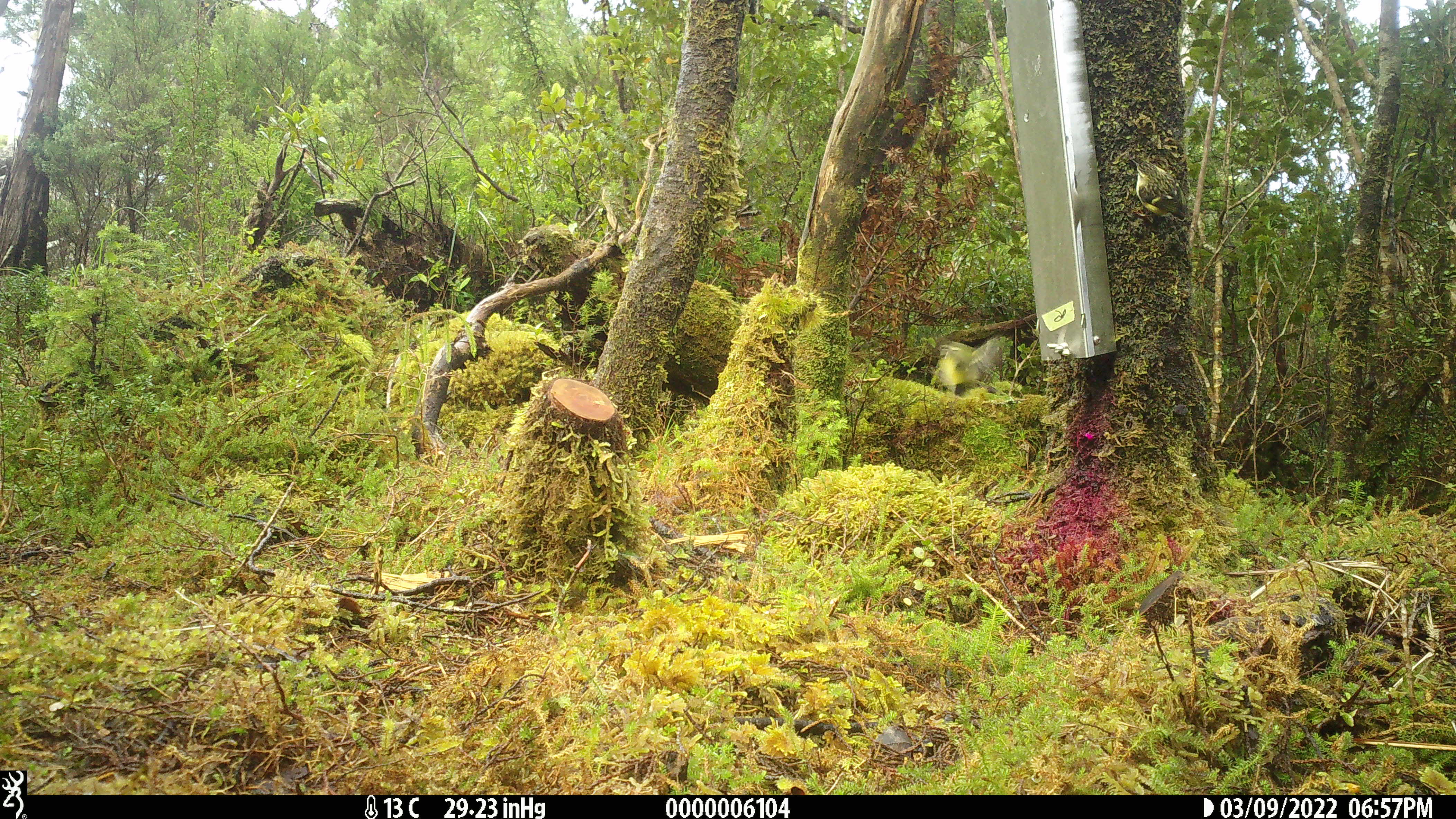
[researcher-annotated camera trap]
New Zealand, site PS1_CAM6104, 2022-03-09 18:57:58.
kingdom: Animalia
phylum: Chordata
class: Aves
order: Passeriformes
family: Acanthisittidae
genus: Acanthisitta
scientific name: Acanthisitta chloris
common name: rifleman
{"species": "rifleman (Acanthisitta chloris)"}